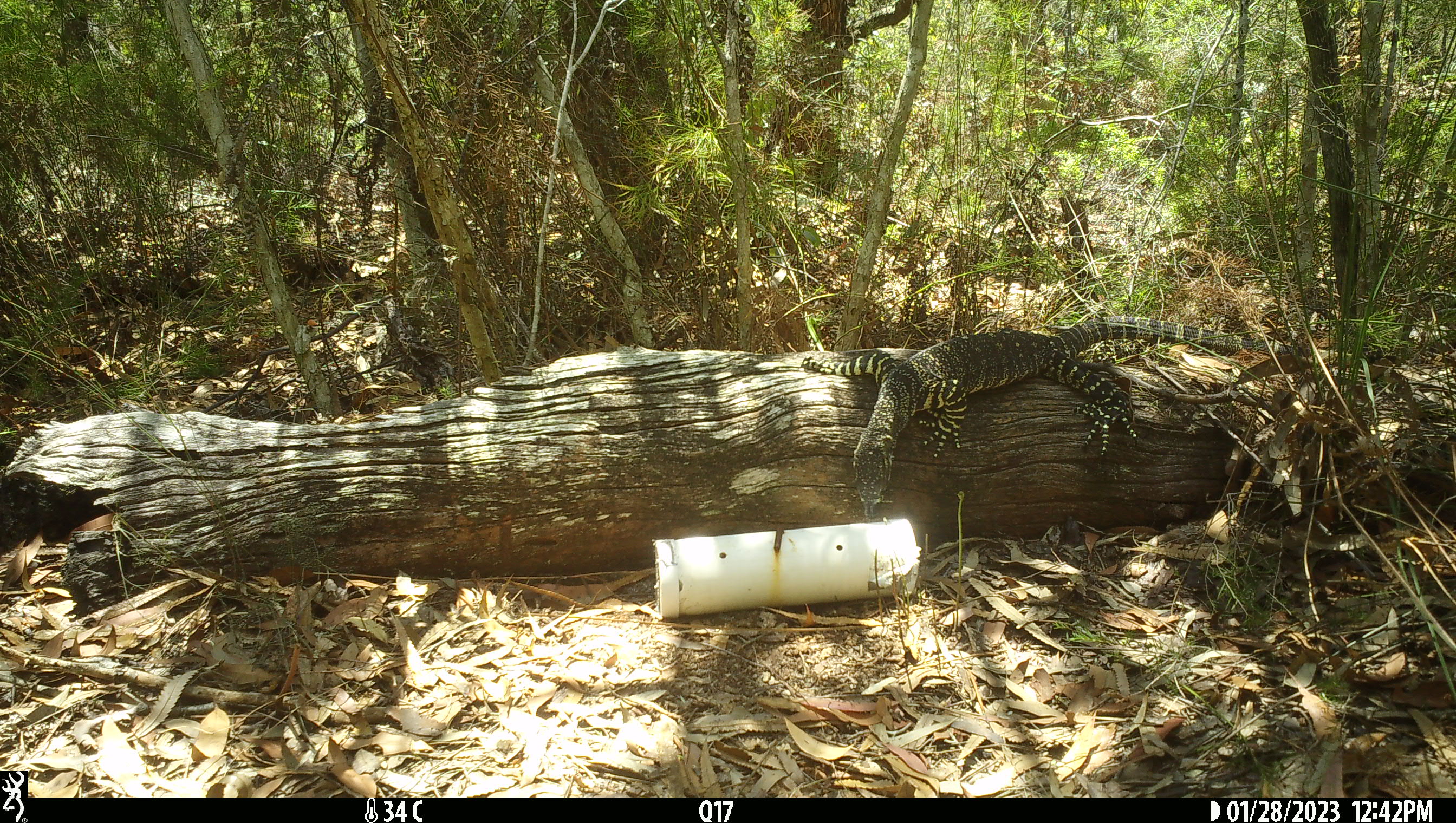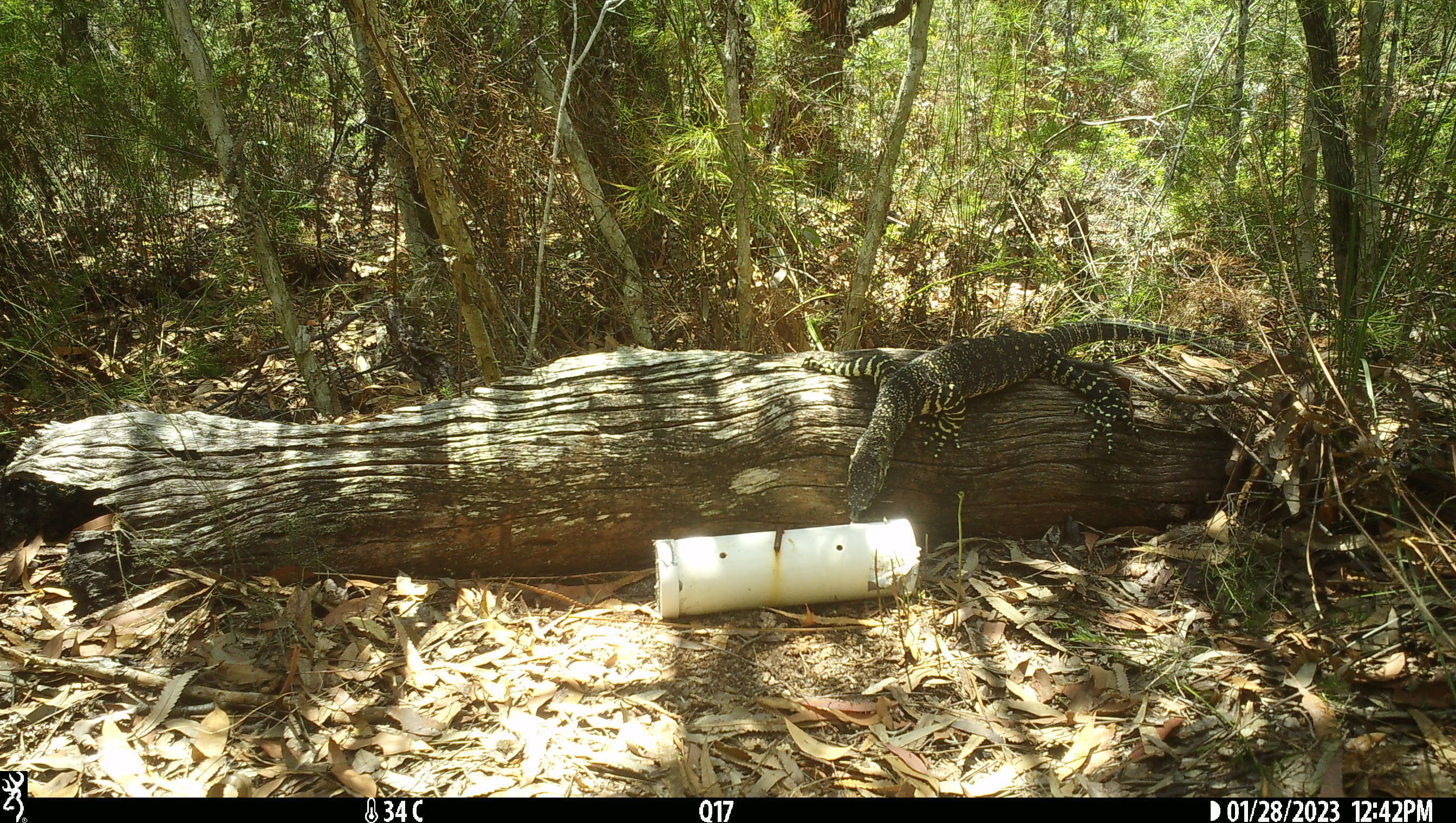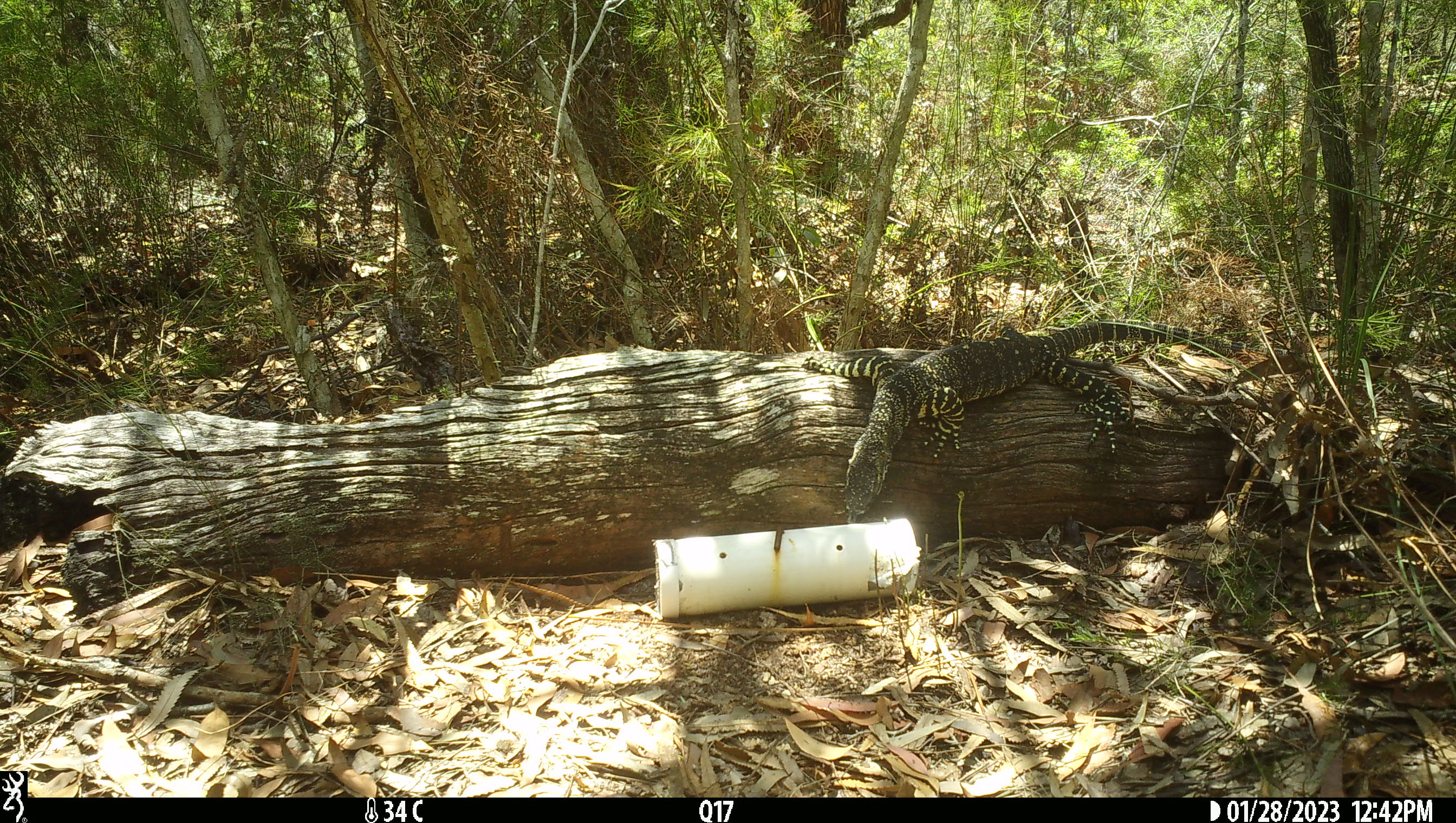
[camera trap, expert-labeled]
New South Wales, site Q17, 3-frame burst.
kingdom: Animalia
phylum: Chordata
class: Reptilia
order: Squamata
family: Varanidae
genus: Varanus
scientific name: Varanus varius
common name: lace monitor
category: goanna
Goanna (lace monitor) (Varanus varius).